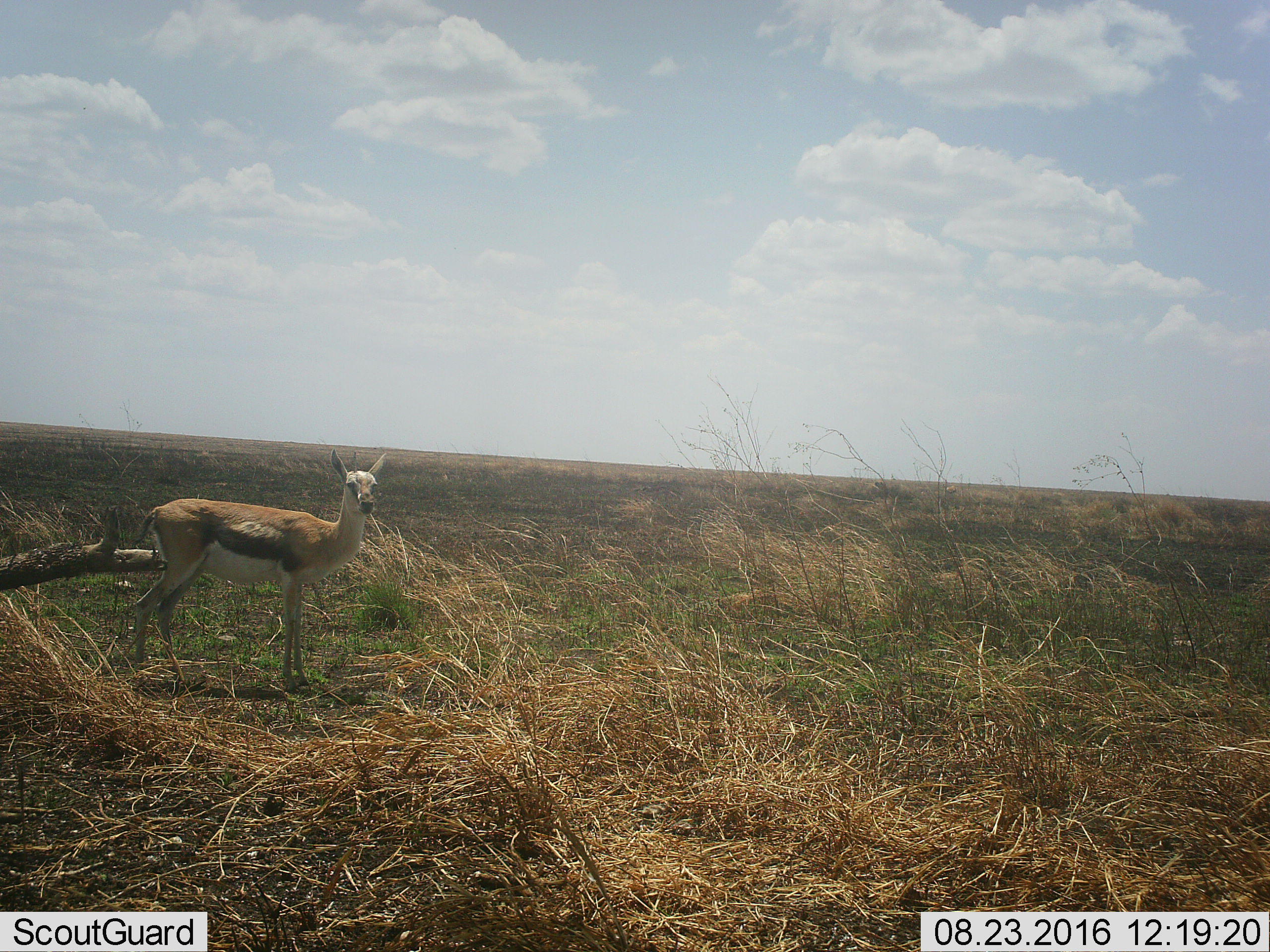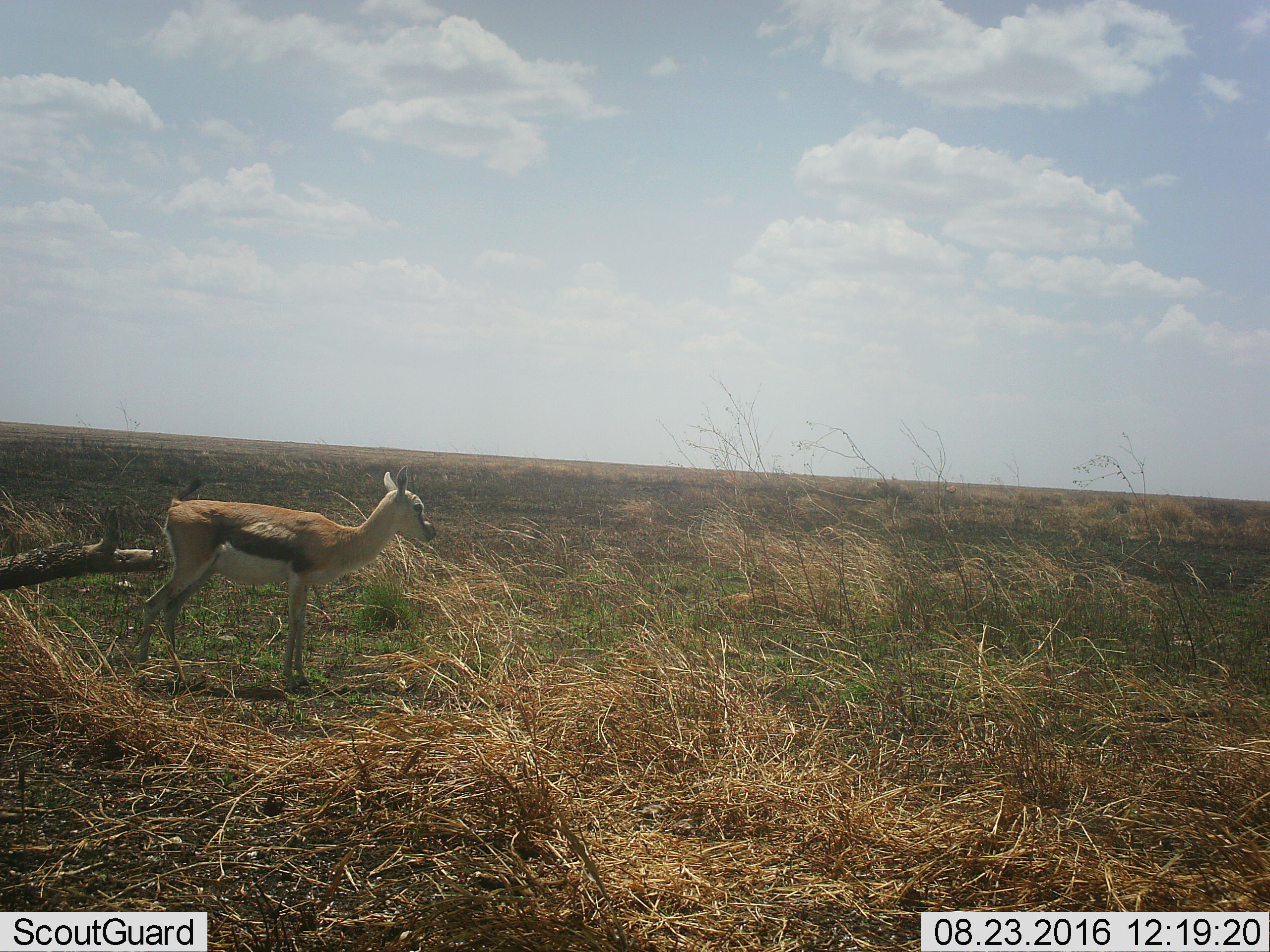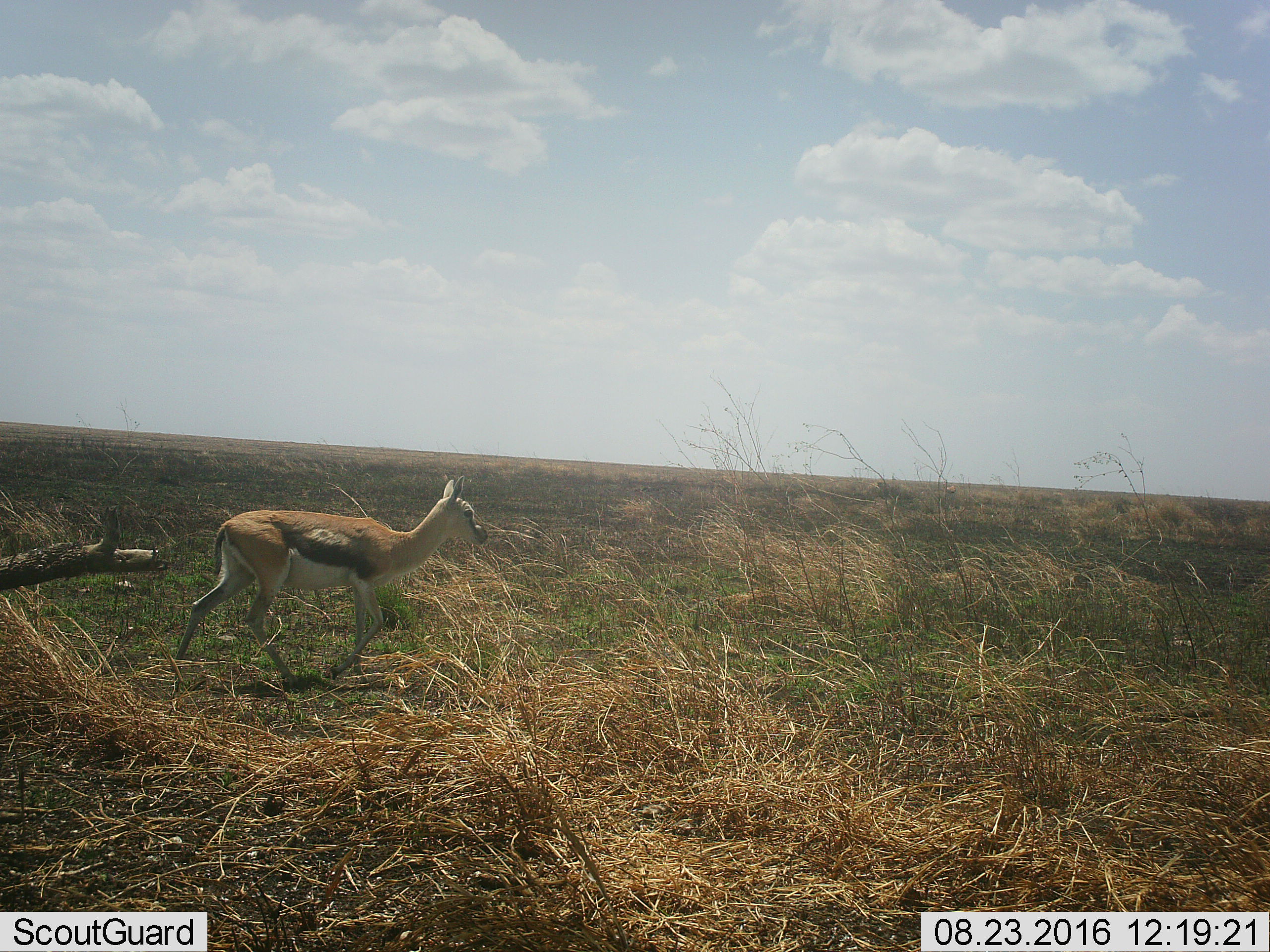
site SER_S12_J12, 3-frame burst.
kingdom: Animalia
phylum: Chordata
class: Mammalia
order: Artiodactyla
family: Bovidae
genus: Eudorcas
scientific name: Eudorcas thomsonii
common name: thomson's gazelle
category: gazellethomsons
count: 1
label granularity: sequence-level